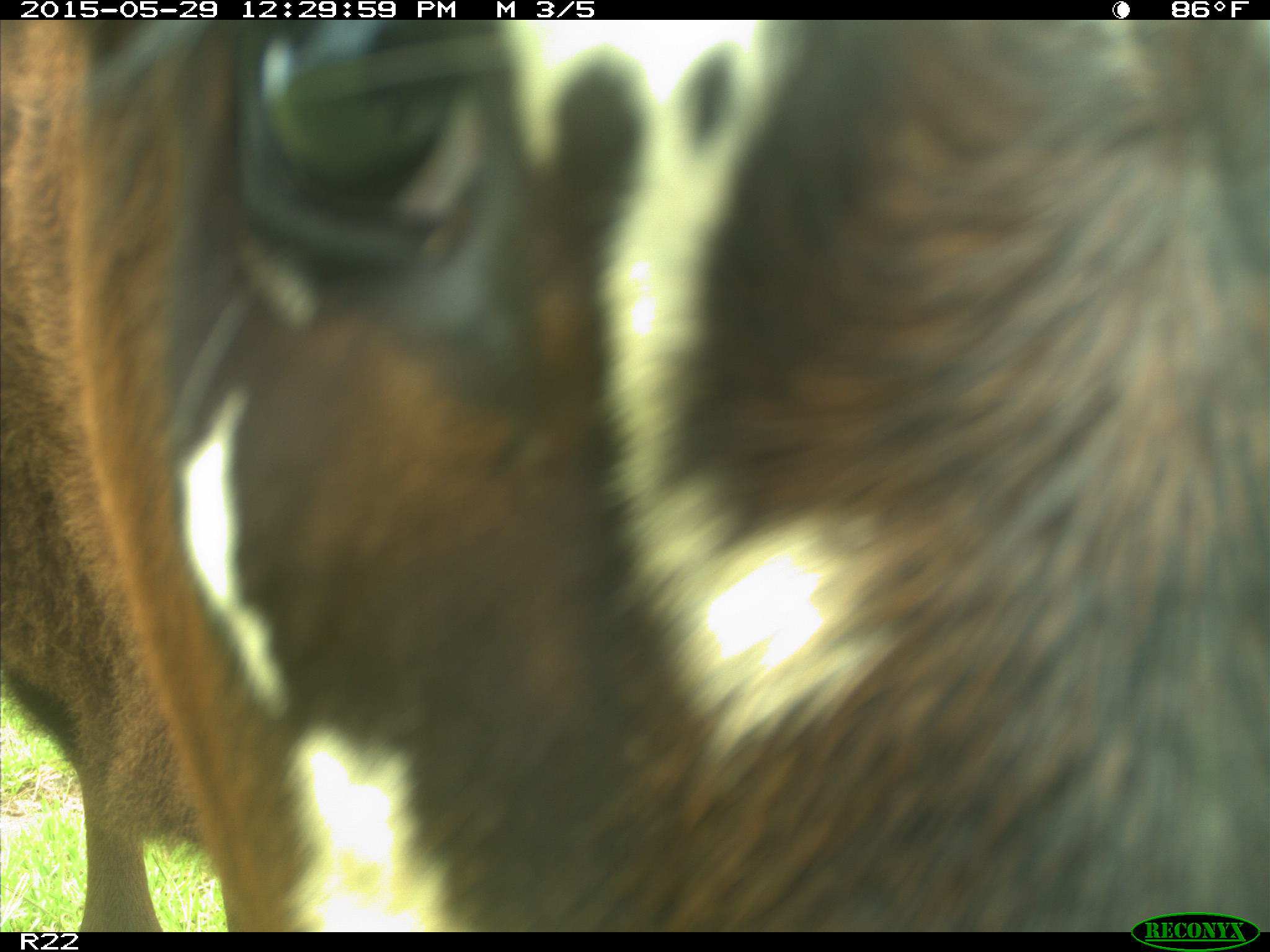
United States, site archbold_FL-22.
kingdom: Animalia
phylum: Chordata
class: Mammalia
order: Artiodactyla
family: Bovidae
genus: Bos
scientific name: Bos taurus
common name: domestic cow